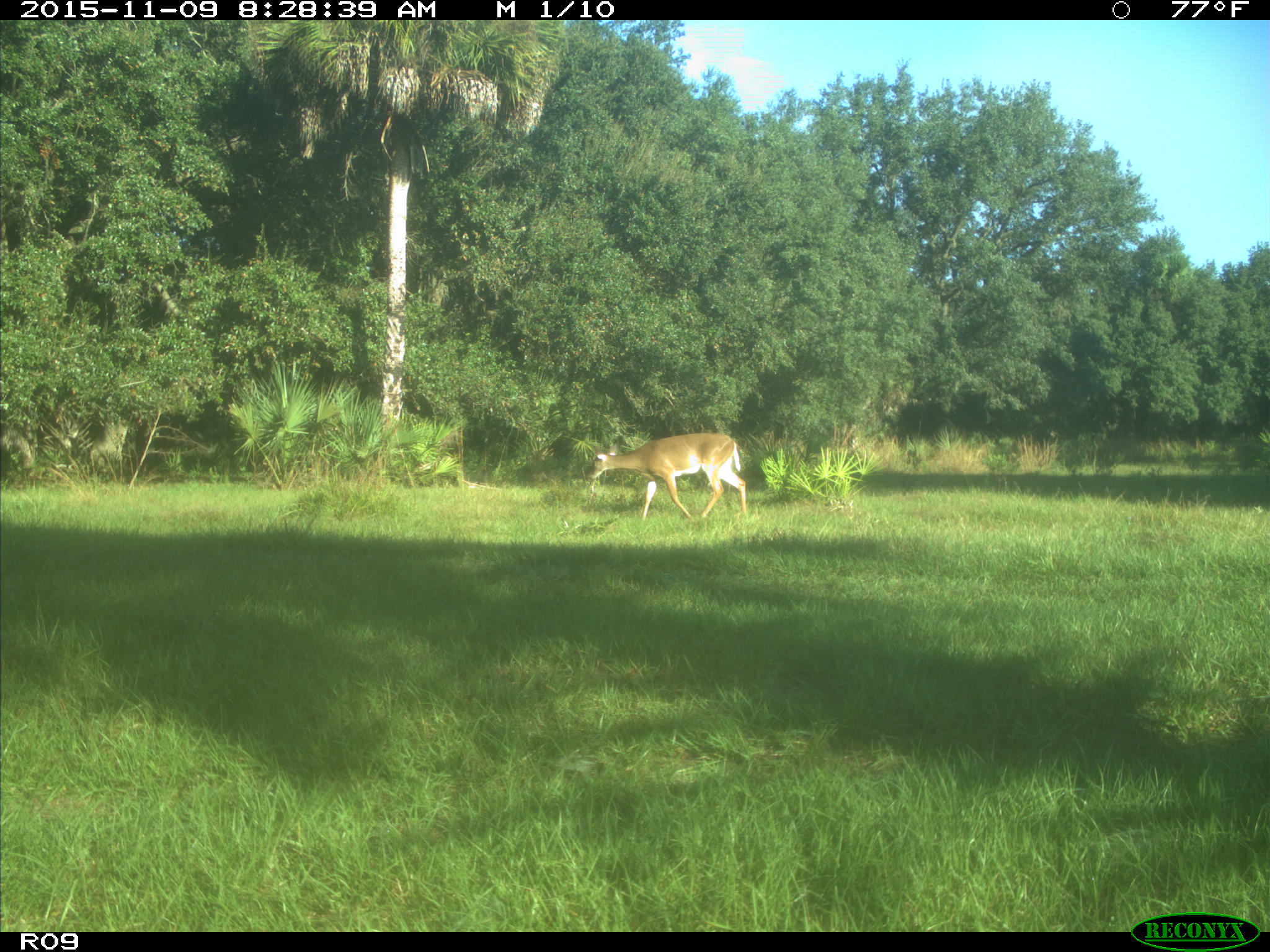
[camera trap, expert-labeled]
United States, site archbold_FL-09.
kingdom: Animalia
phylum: Chordata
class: Mammalia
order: Artiodactyla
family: Cervidae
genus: Odocoileus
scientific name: Odocoileus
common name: deer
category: unidentified deer